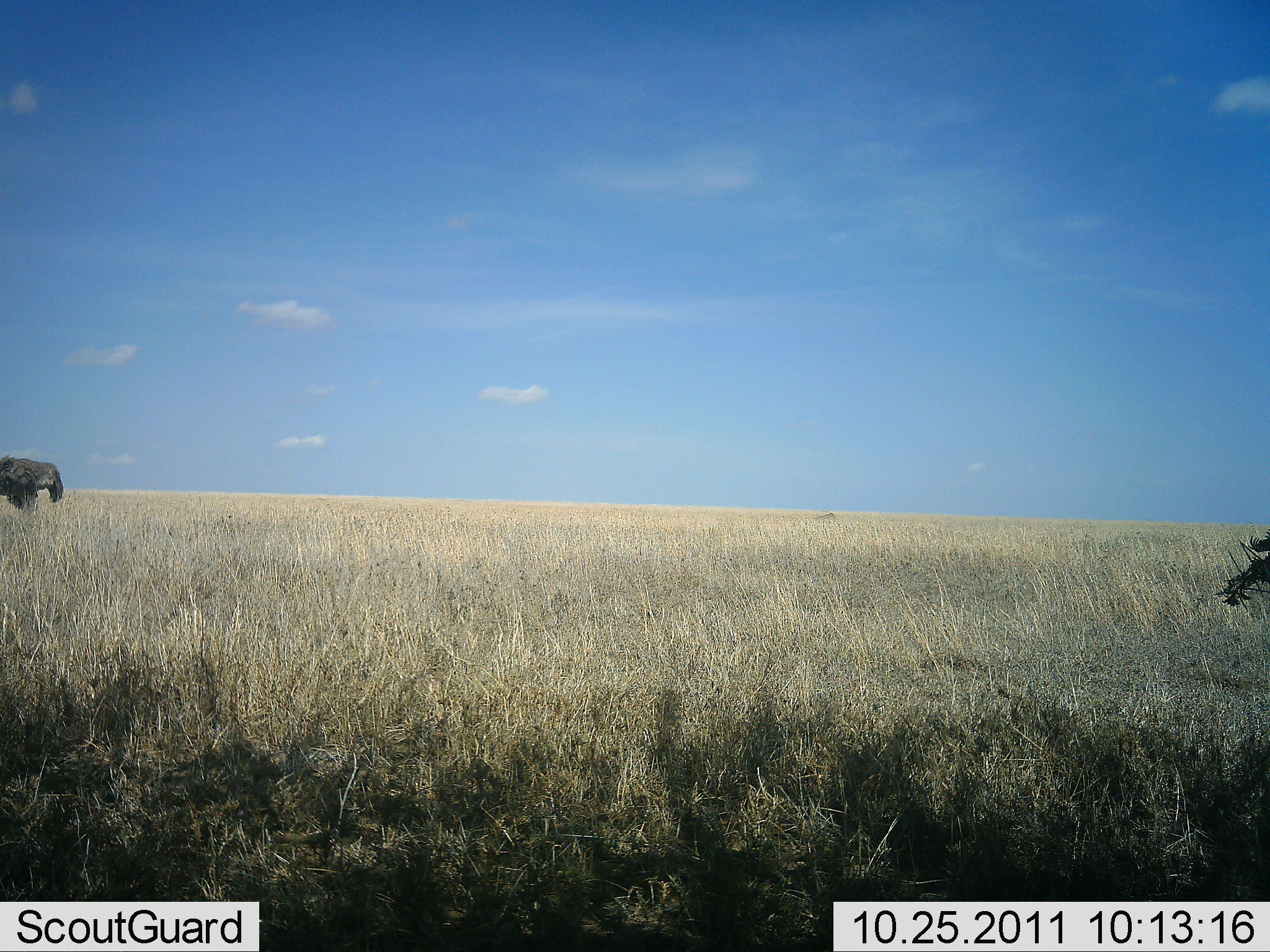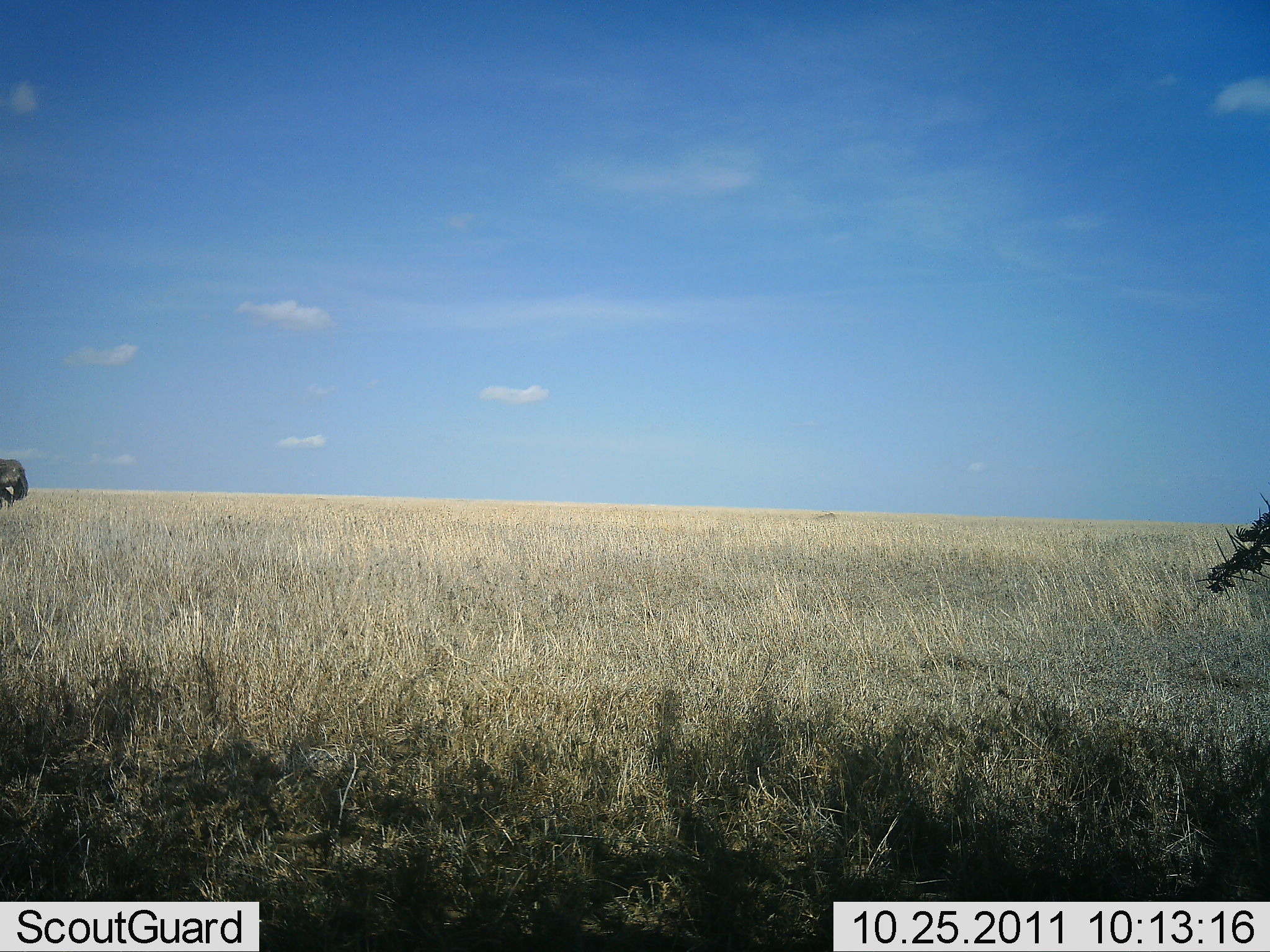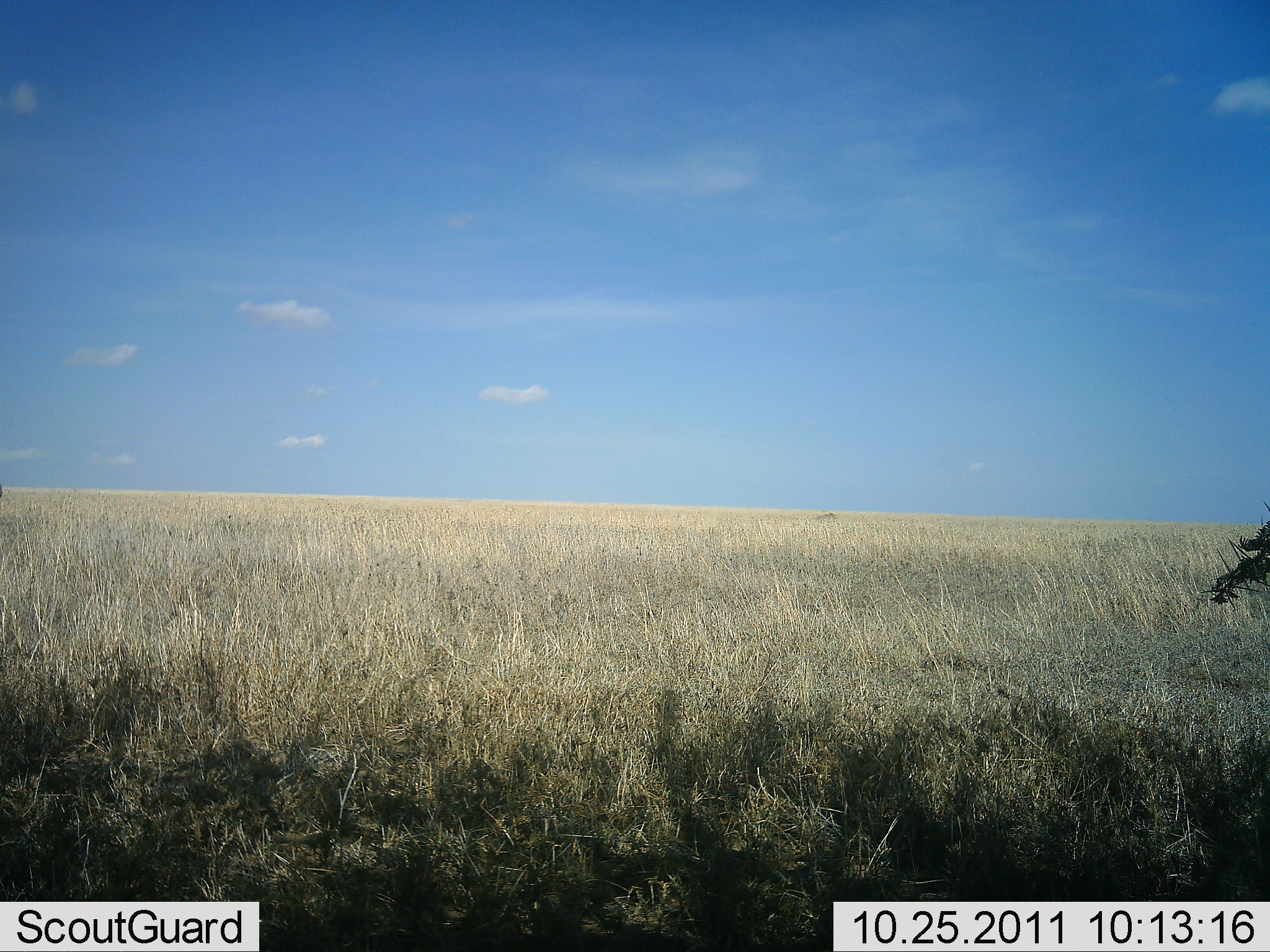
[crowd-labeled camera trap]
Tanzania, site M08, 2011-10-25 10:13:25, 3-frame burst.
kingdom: Animalia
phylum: Chordata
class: Mammalia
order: Artiodactyla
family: Bovidae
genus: Connochaetes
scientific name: Connochaetes taurinus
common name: blue wildebeest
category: wildebeest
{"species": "wildebeest (blue wildebeest) (Connochaetes taurinus)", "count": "1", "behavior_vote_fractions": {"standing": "0%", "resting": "0%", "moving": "100%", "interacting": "0%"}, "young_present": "0%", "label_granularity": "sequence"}